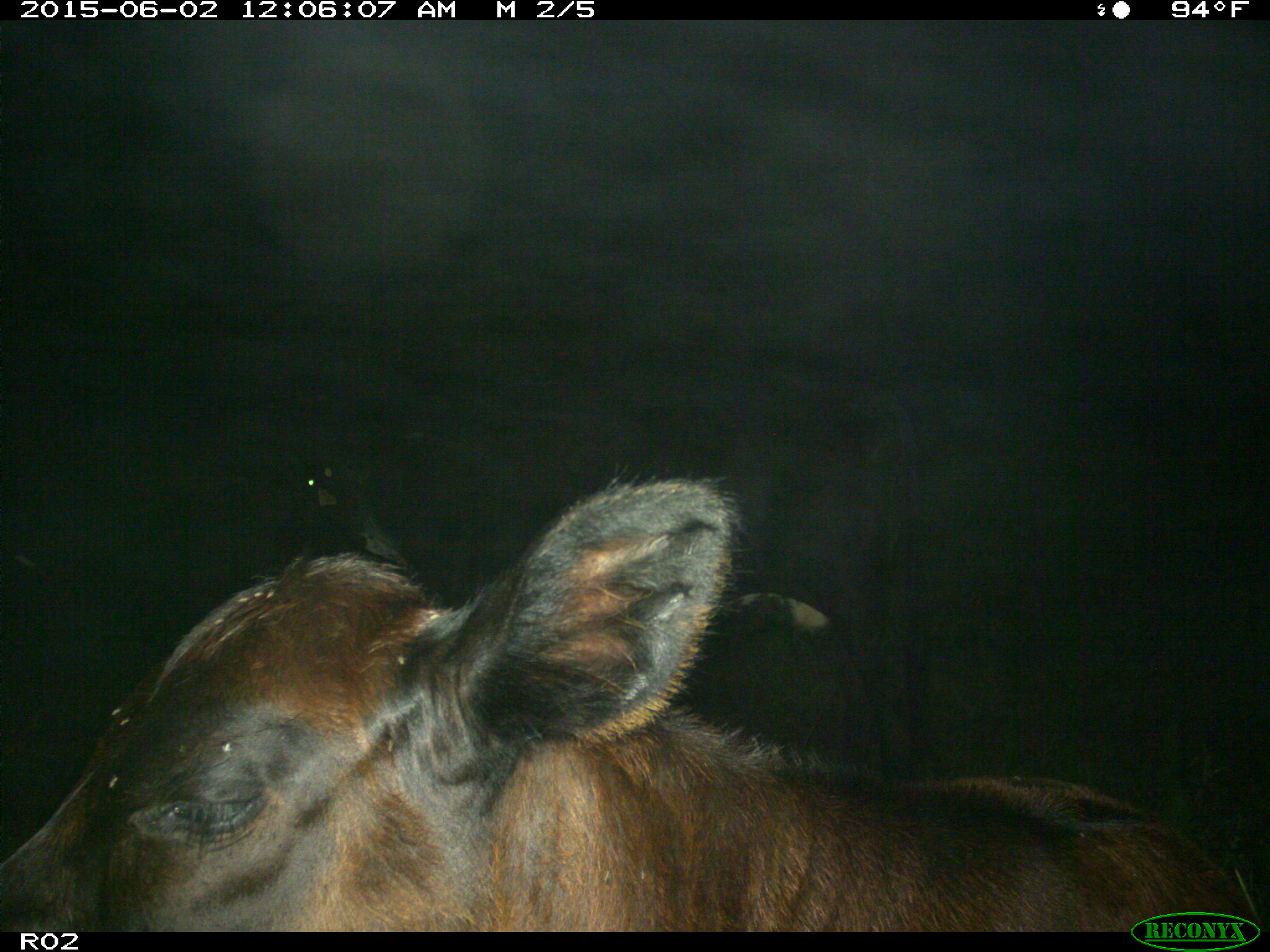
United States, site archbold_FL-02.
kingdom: Animalia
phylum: Chordata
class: Mammalia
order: Artiodactyla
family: Bovidae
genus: Bos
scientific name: Bos taurus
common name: domestic cow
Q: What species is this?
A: Bos taurus (domestic cow).